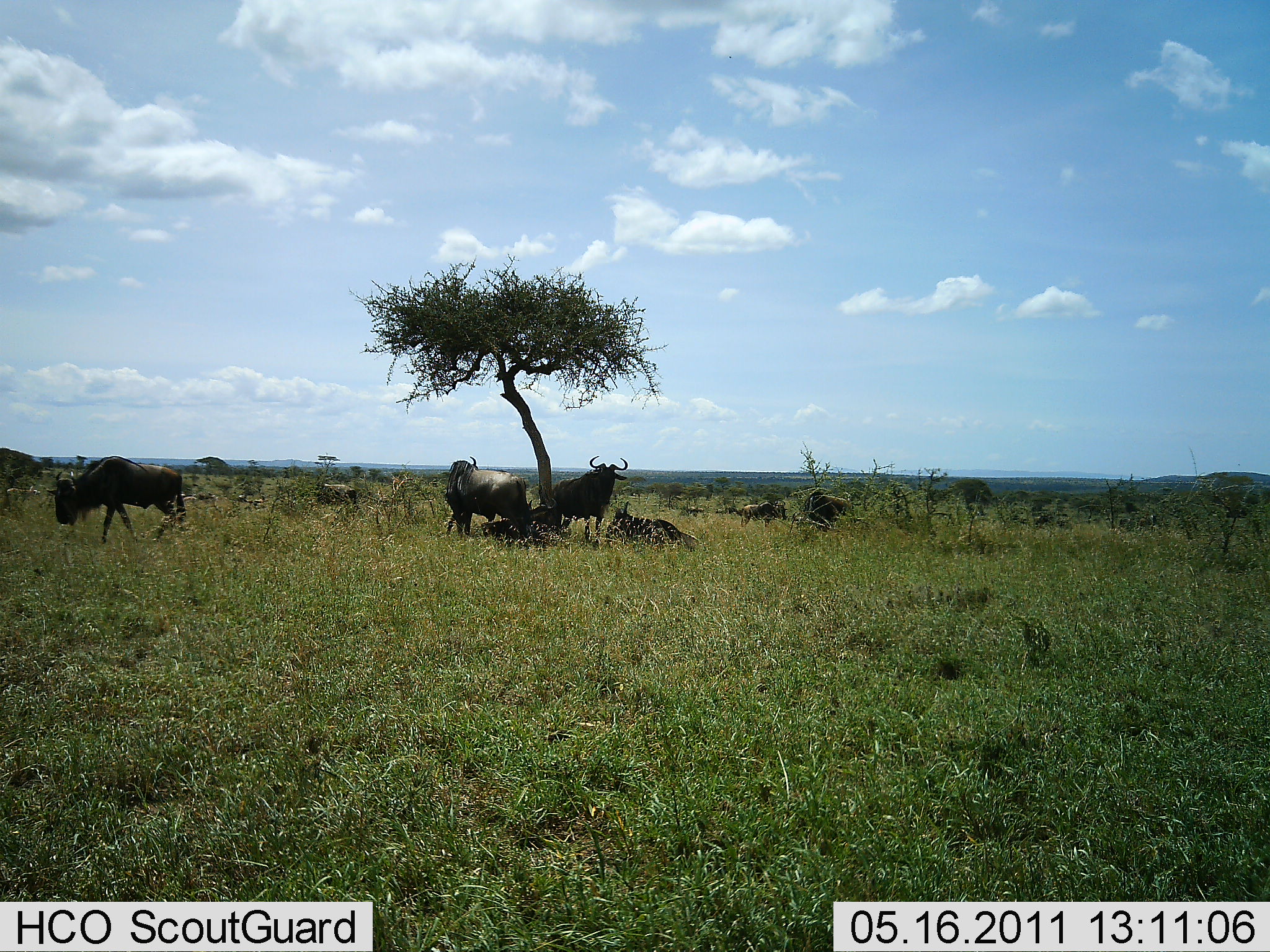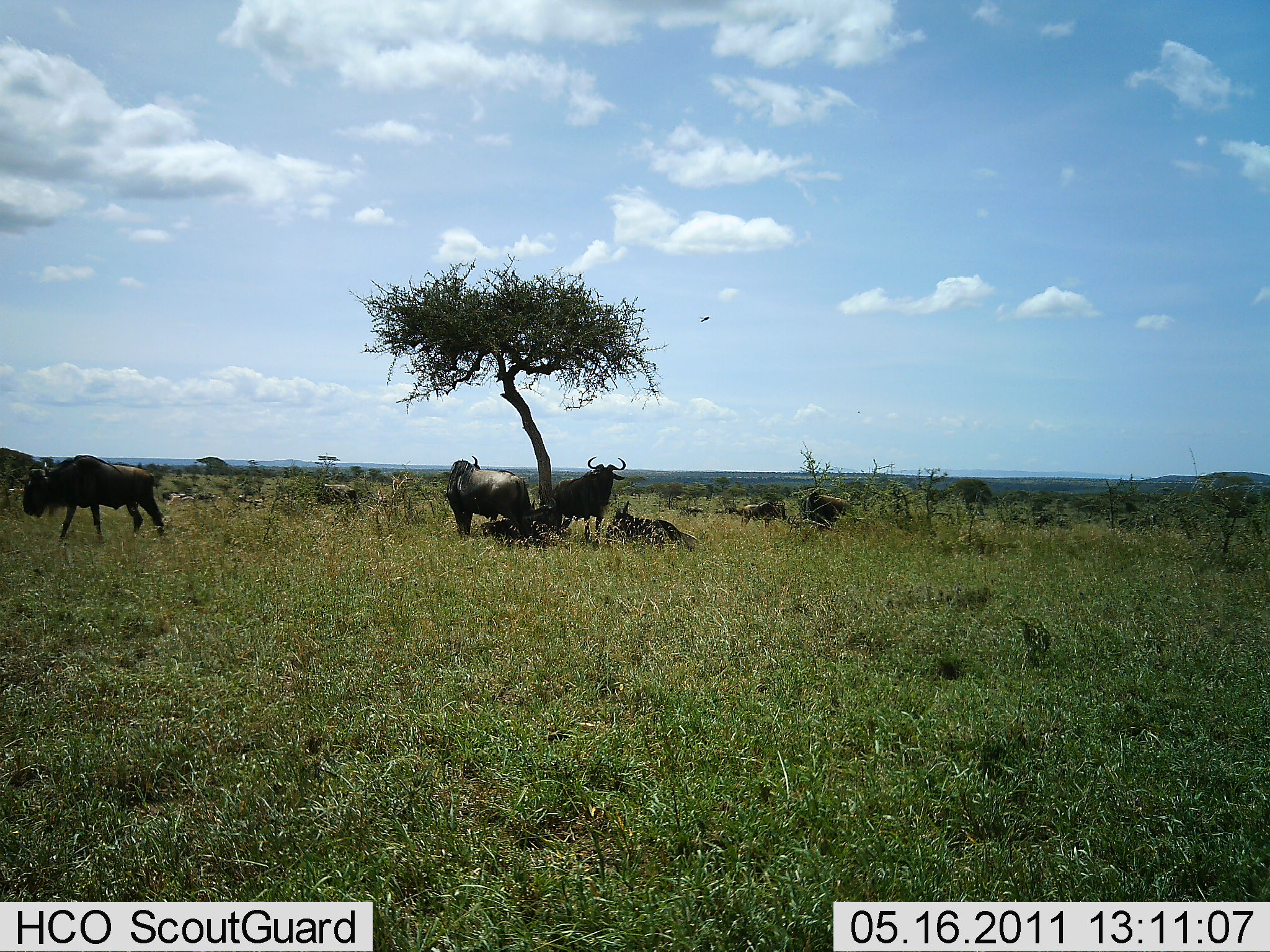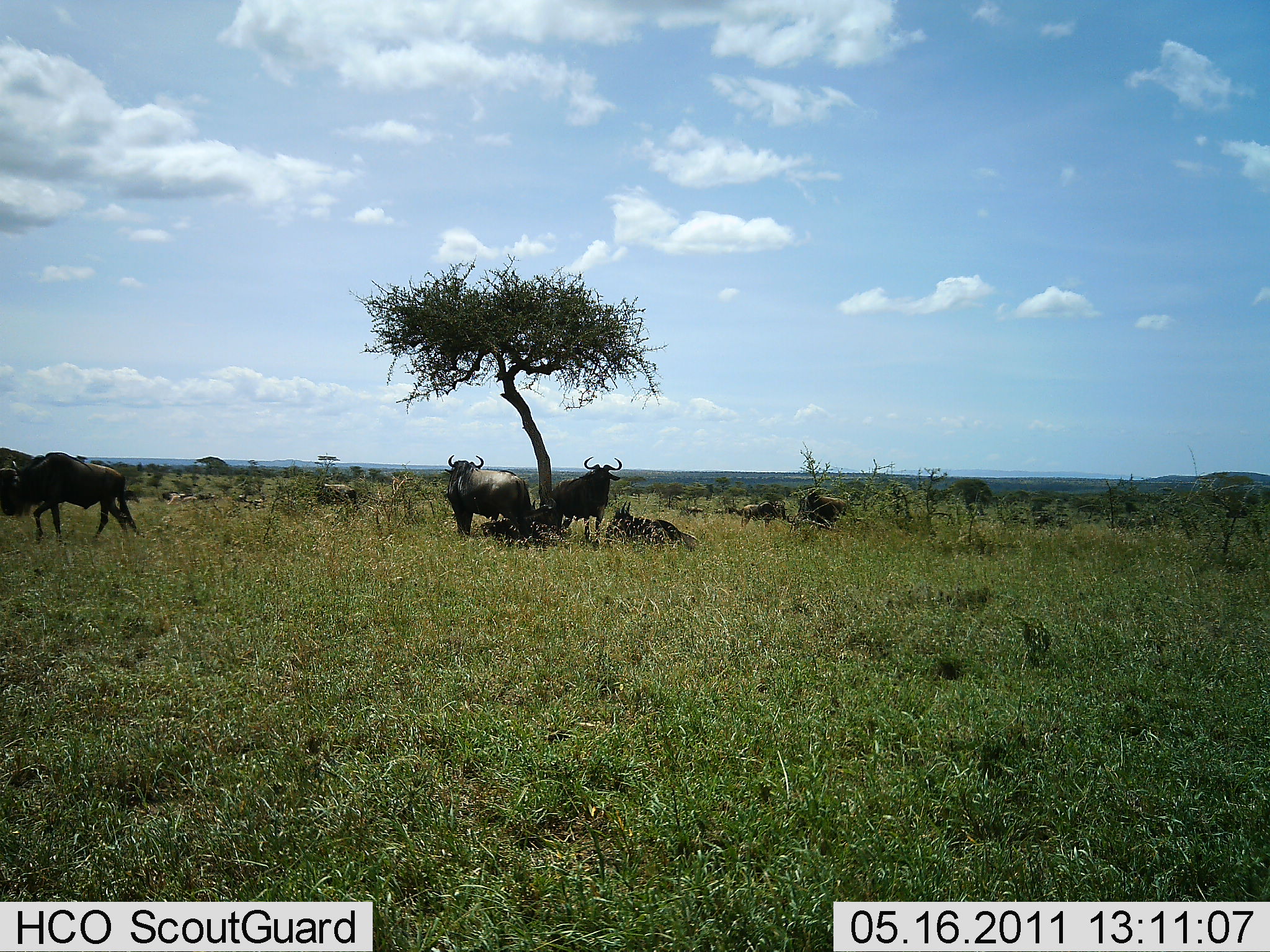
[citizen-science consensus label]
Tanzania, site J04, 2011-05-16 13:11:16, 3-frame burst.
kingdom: Animalia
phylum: Chordata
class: Mammalia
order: Artiodactyla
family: Bovidae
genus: Connochaetes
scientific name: Connochaetes taurinus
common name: blue wildebeest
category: wildebeest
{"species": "wildebeest (blue wildebeest) (Connochaetes taurinus)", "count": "8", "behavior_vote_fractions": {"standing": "69%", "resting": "100%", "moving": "62%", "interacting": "0%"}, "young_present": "8%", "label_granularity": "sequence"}